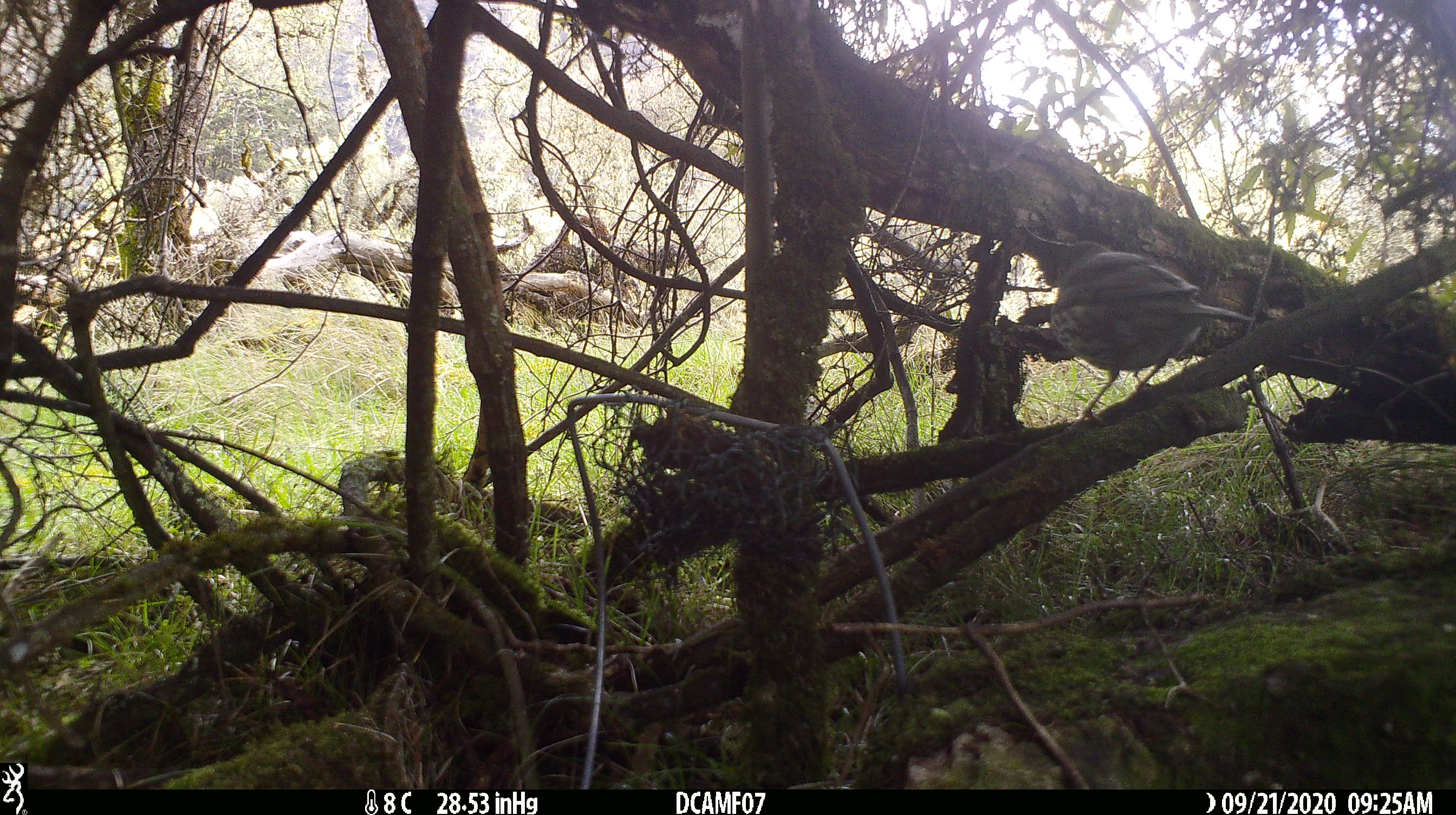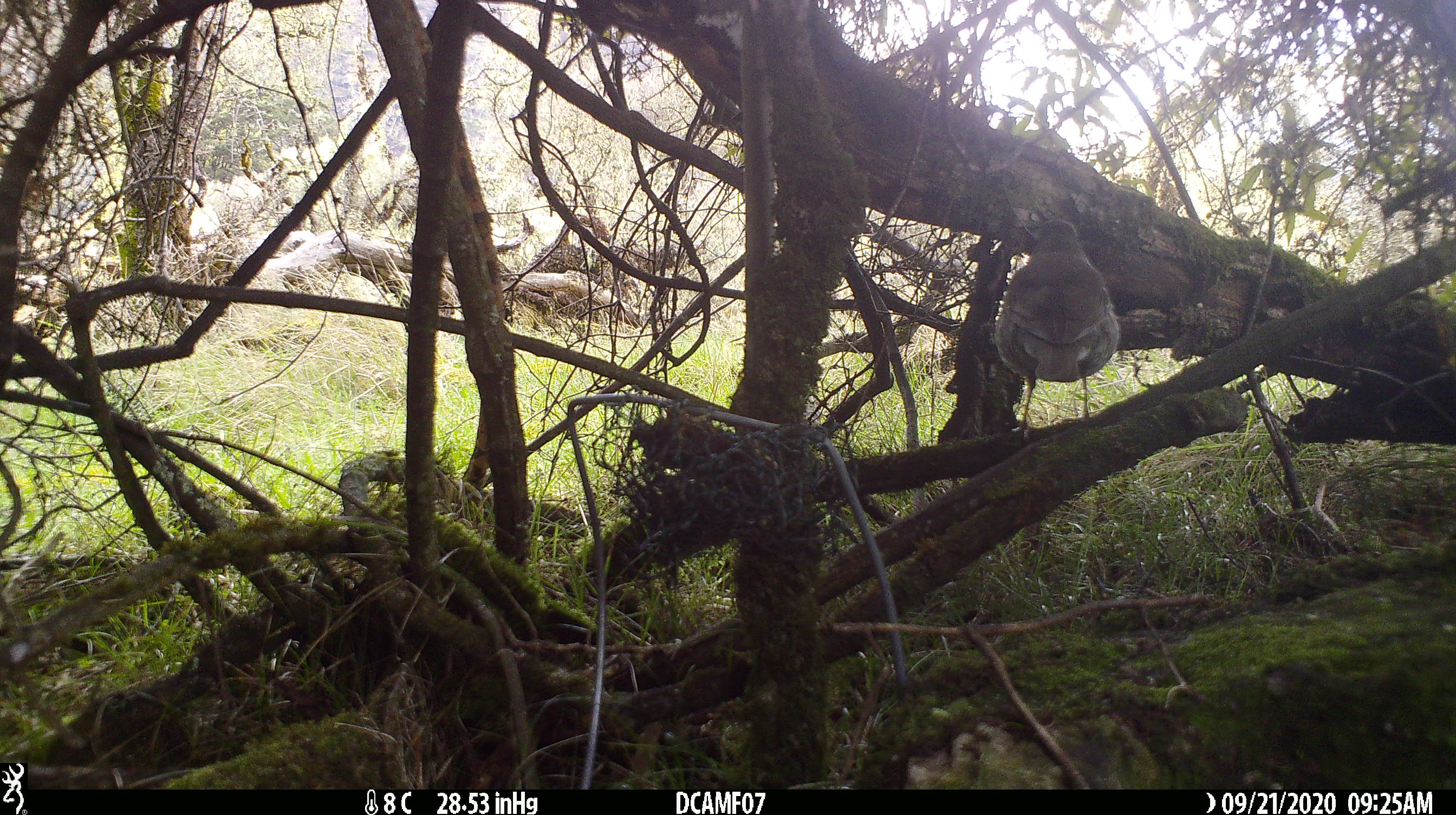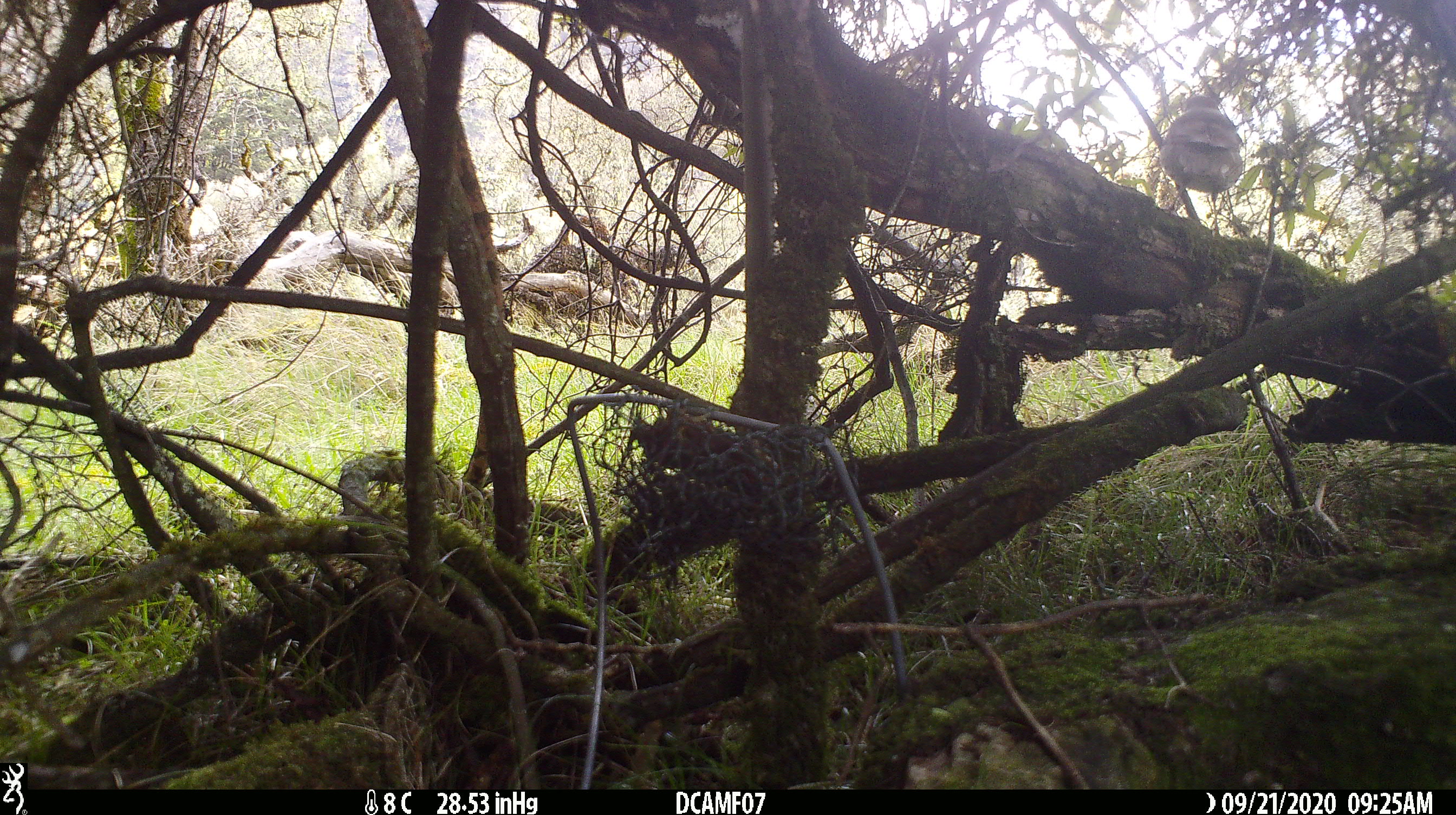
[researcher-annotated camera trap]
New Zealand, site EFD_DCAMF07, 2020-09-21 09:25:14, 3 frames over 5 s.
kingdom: Animalia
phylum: Chordata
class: Aves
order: Passeriformes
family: Turdidae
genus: Turdus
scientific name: Turdus philomelos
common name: song thrush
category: thrush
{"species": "thrush (song thrush) (Turdus philomelos)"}